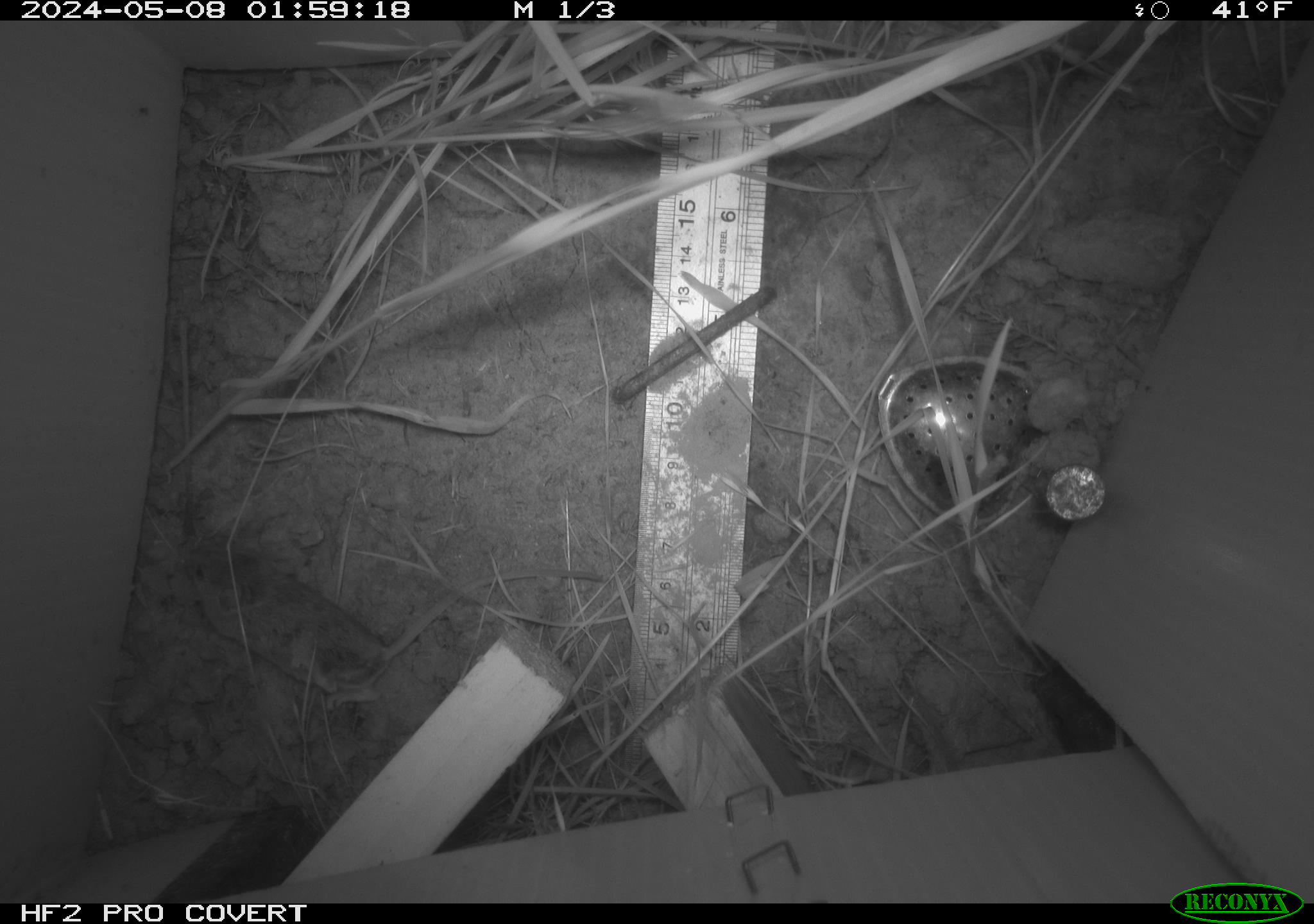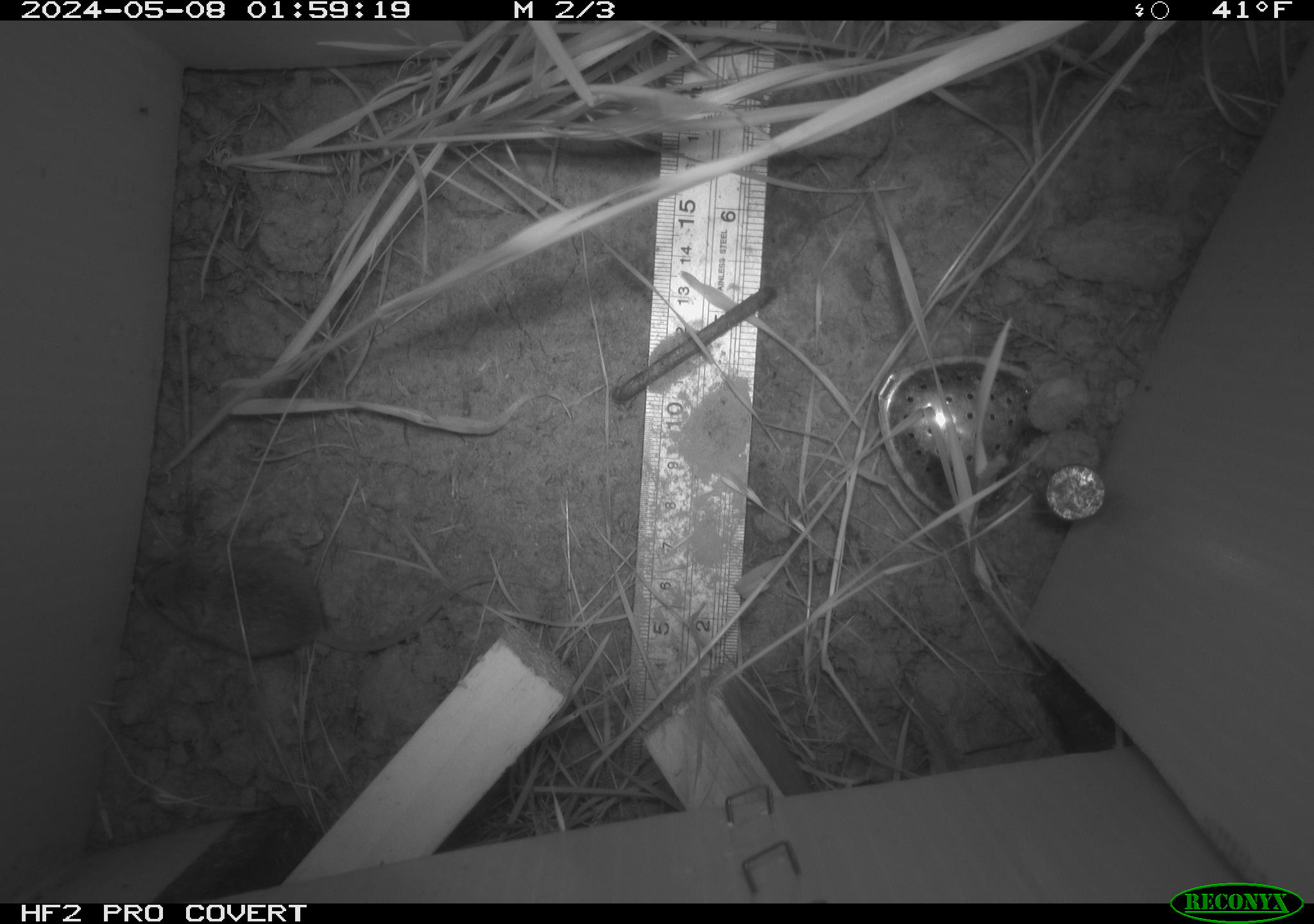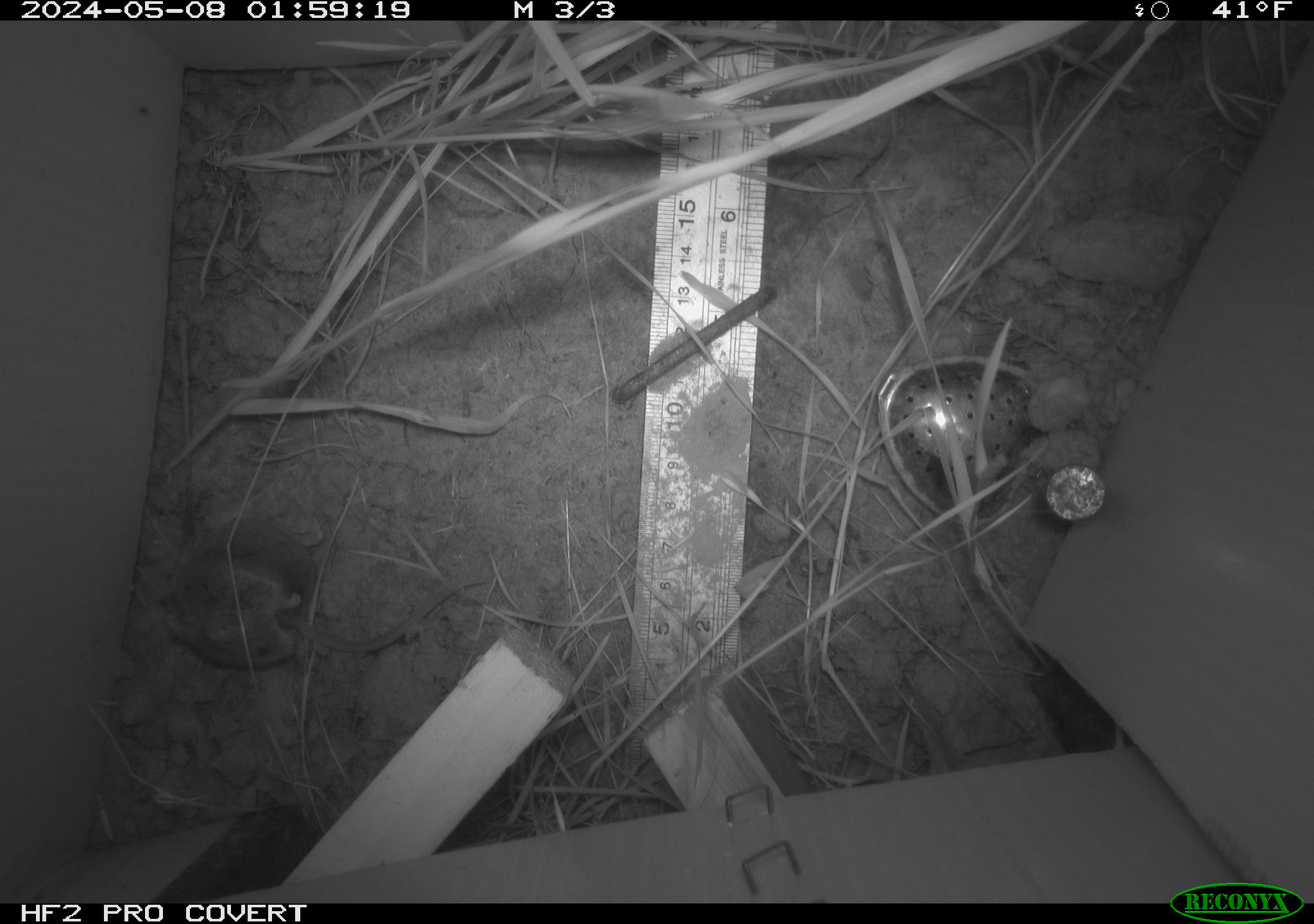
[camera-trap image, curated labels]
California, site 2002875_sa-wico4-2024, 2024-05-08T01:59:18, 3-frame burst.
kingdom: Animalia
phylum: Chordata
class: Mammalia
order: Rodentia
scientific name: Rodentia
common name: mouse species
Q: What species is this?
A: Mouse species (Rodentia).